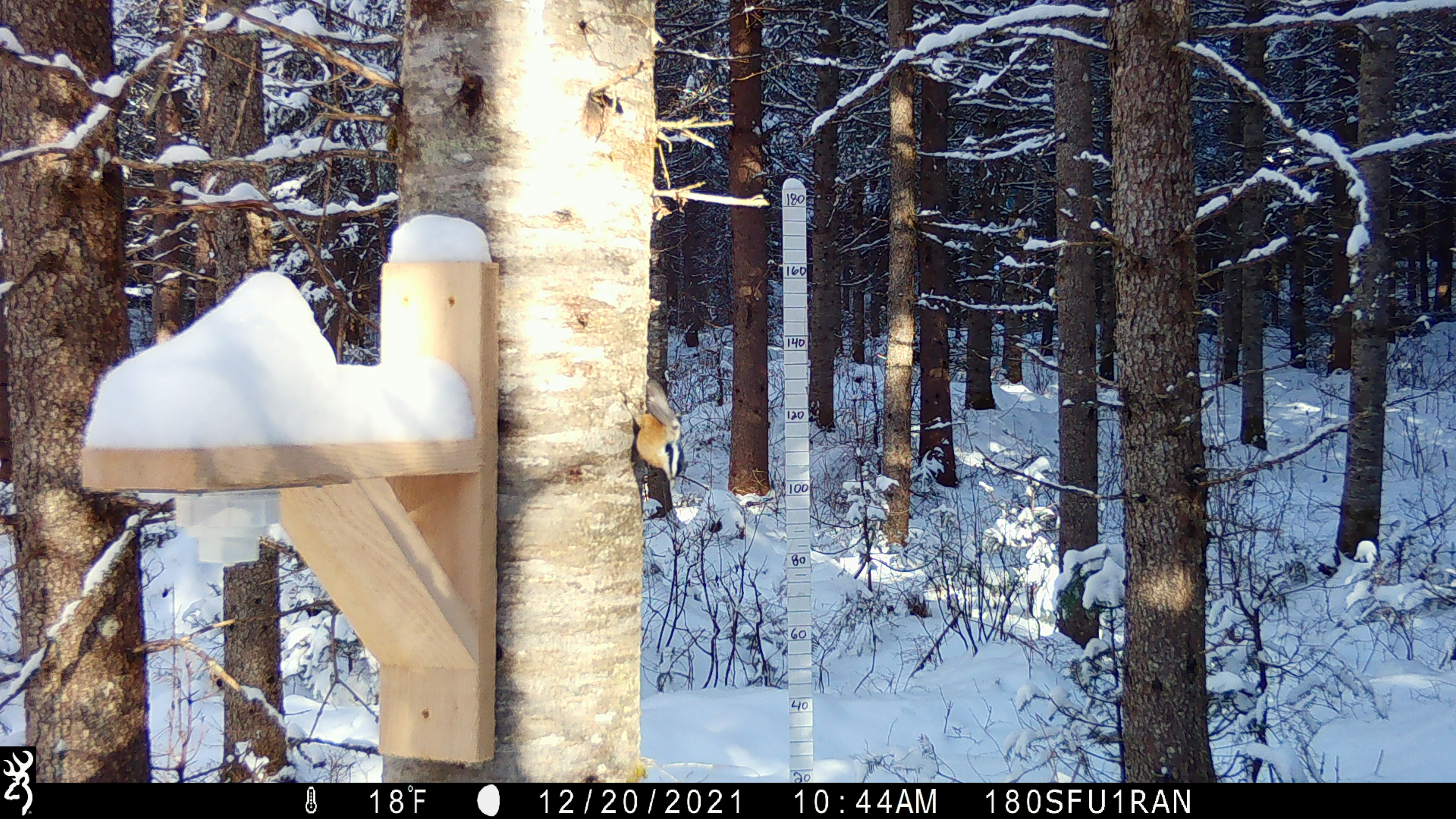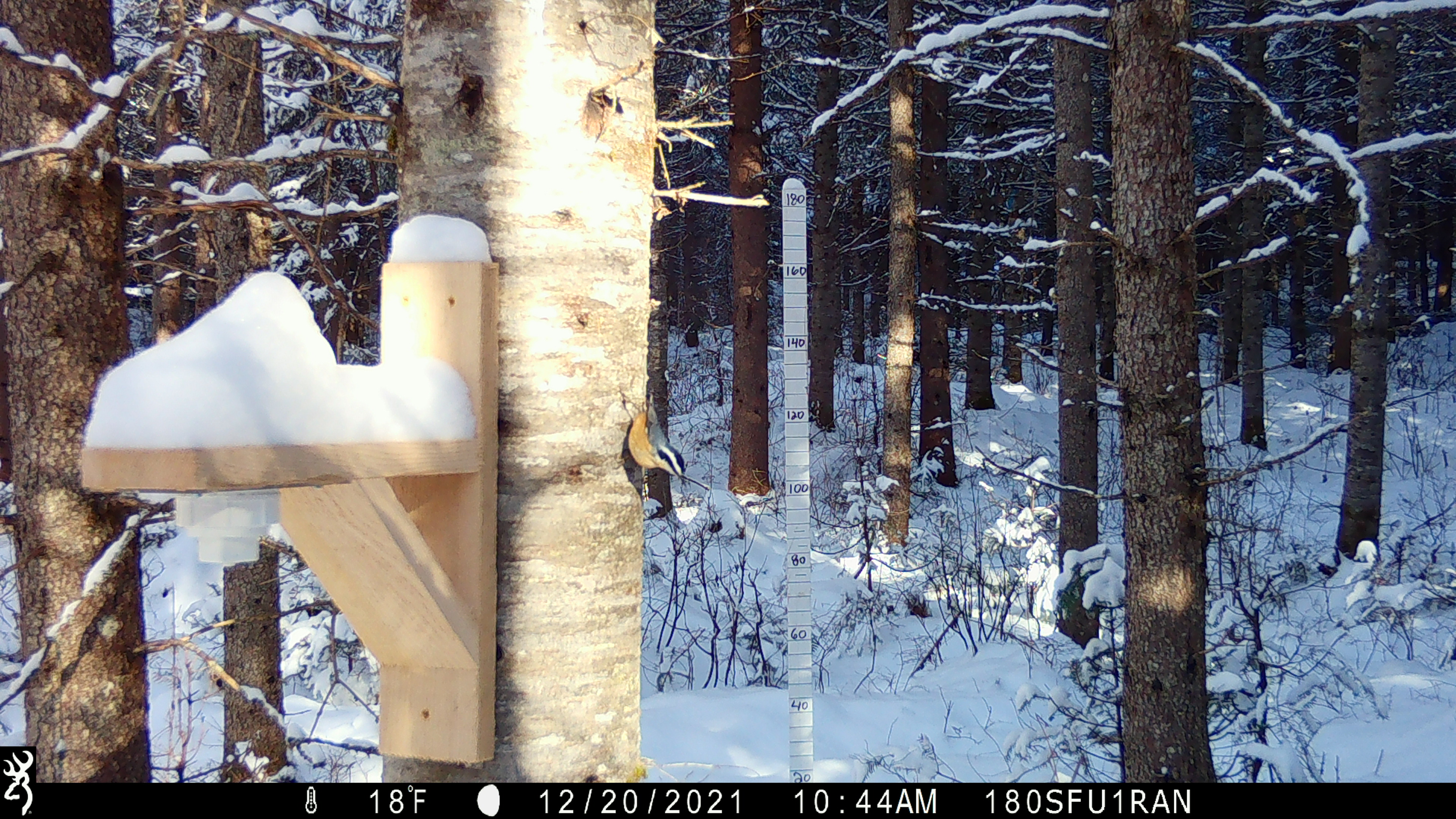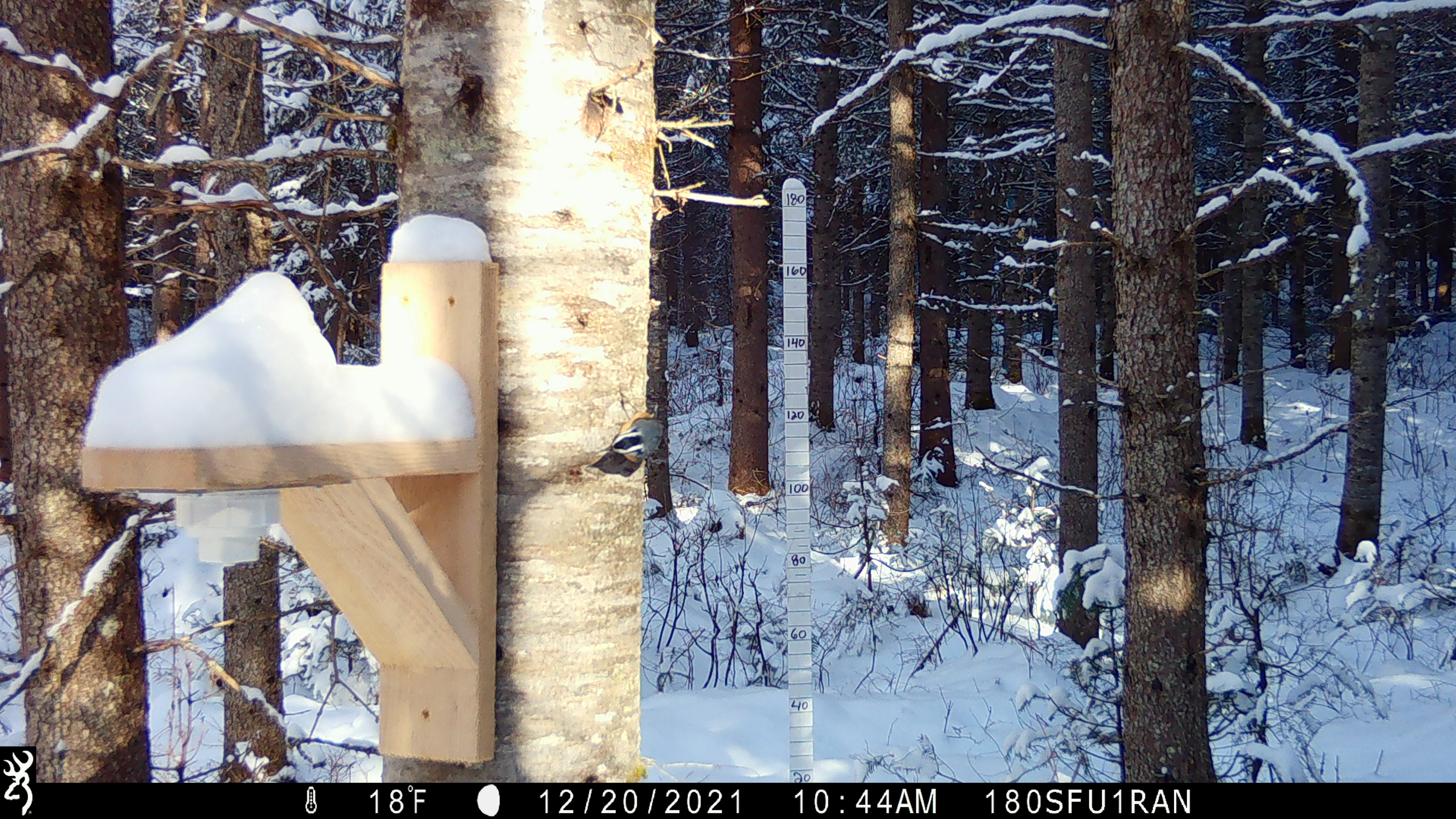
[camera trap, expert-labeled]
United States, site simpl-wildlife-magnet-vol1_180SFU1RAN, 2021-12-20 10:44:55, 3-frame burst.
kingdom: Animalia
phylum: Chordata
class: Aves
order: Passeriformes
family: Sittidae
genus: Sitta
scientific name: Sitta canadensis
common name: red-breasted nuthatch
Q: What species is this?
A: Red-breasted nuthatch (Sitta canadensis).